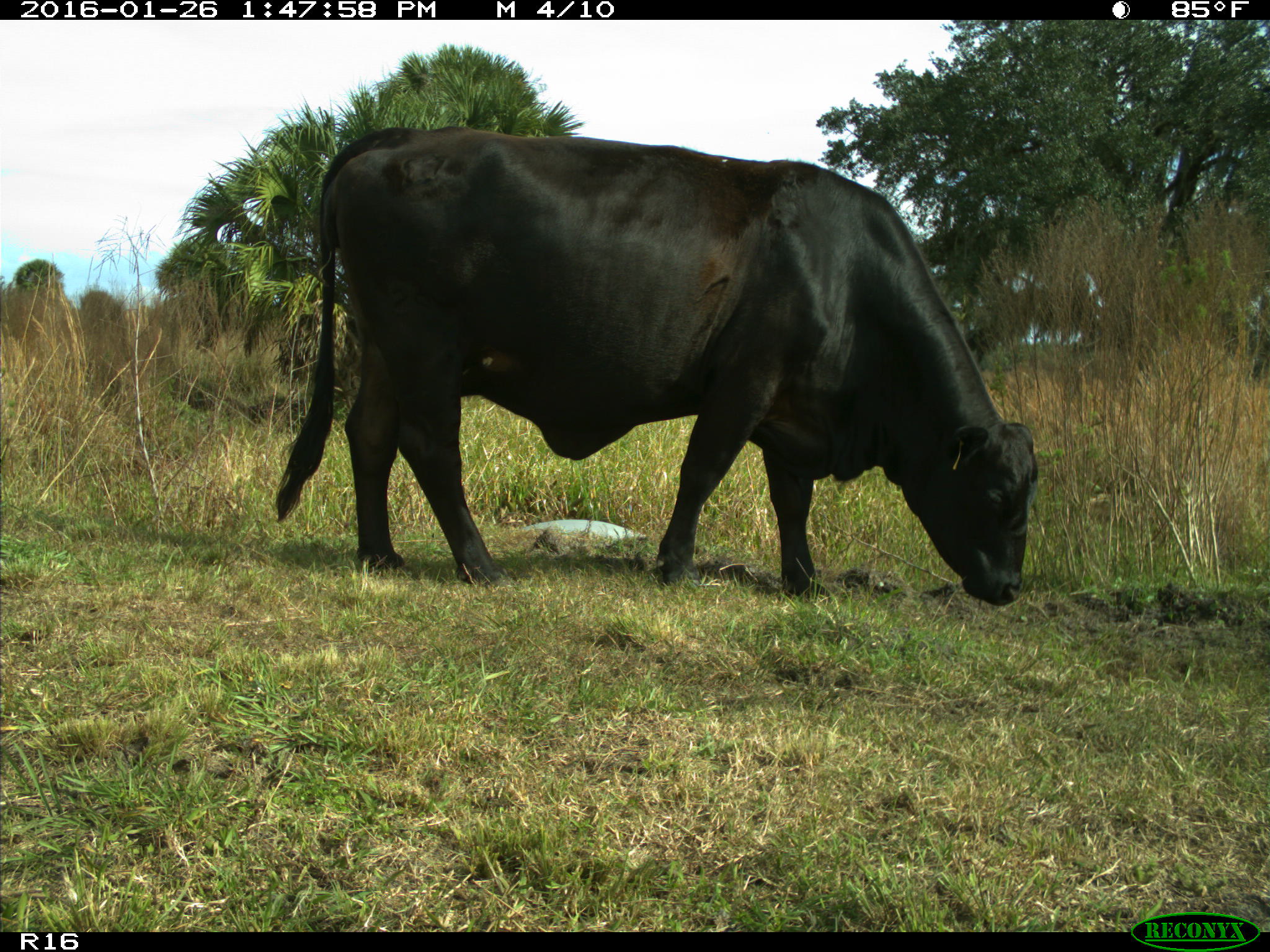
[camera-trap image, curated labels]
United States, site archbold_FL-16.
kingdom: Animalia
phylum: Chordata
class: Mammalia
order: Artiodactyla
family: Bovidae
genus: Bos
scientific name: Bos taurus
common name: domestic cow